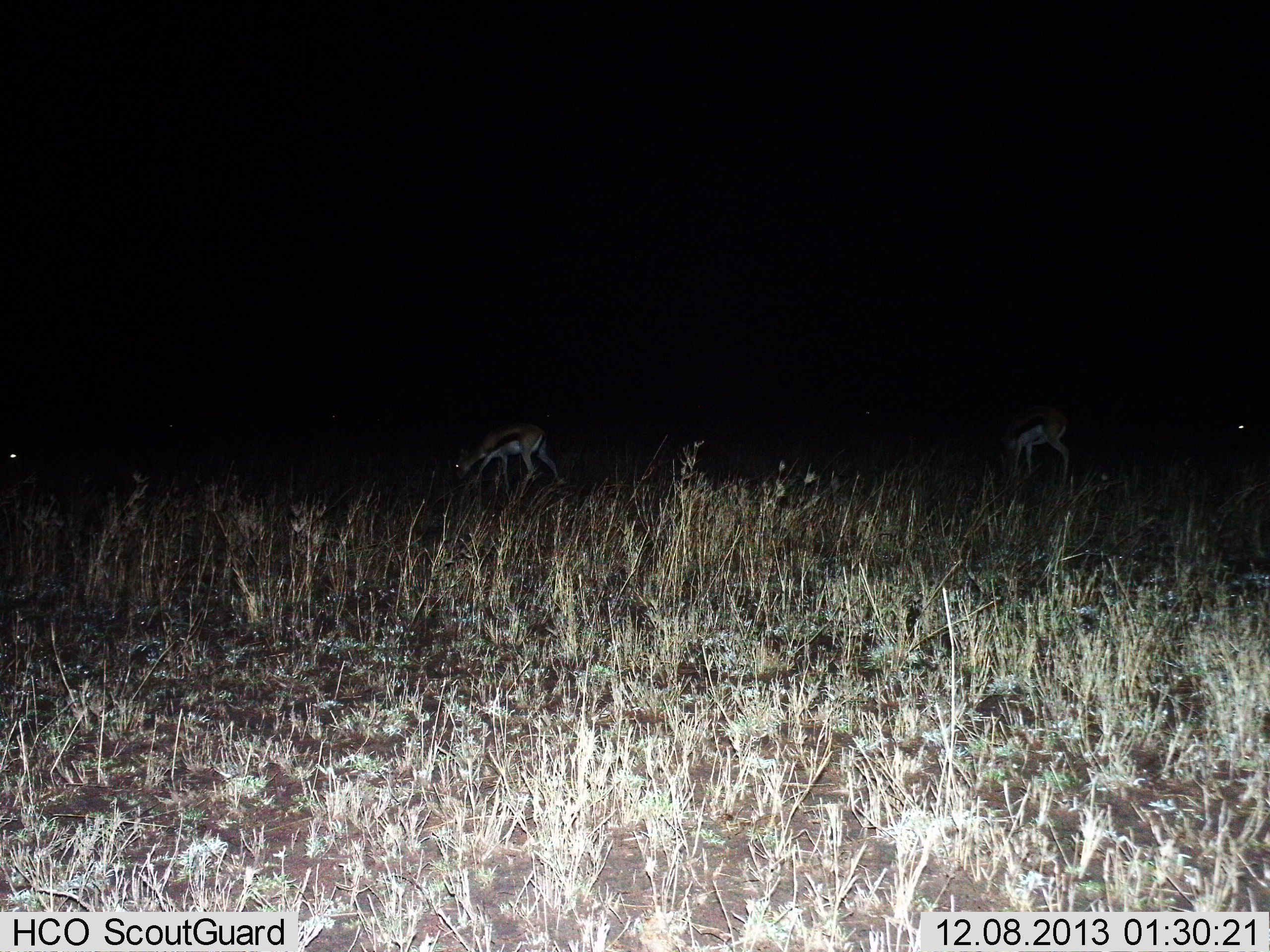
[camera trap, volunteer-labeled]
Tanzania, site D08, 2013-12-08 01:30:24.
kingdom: Animalia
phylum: Chordata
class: Mammalia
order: Artiodactyla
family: Bovidae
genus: Eudorcas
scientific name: Eudorcas thomsonii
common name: thomson's gazelle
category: gazellethomsons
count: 2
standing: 50%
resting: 0%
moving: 0%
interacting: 0%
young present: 0%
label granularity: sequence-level